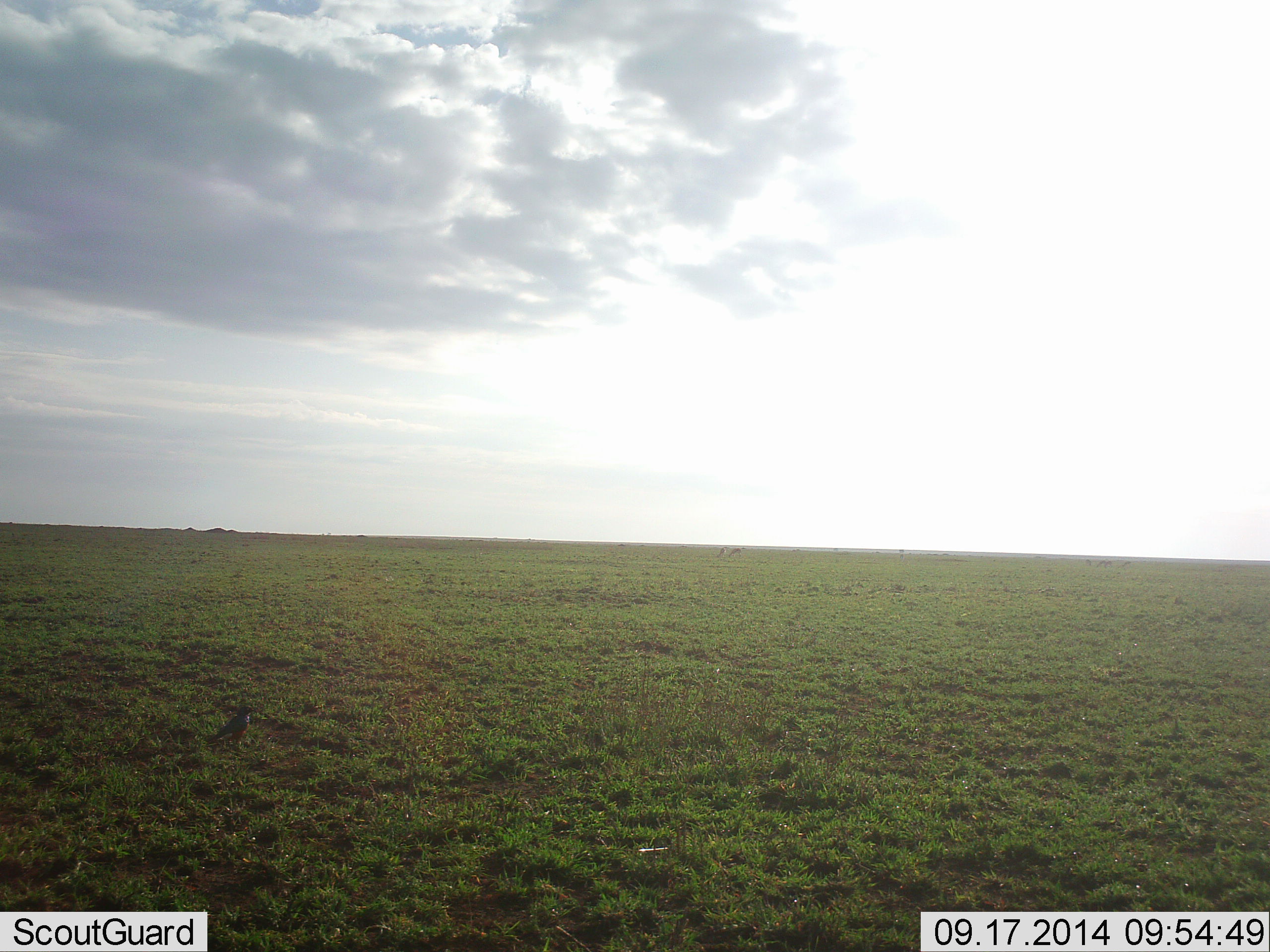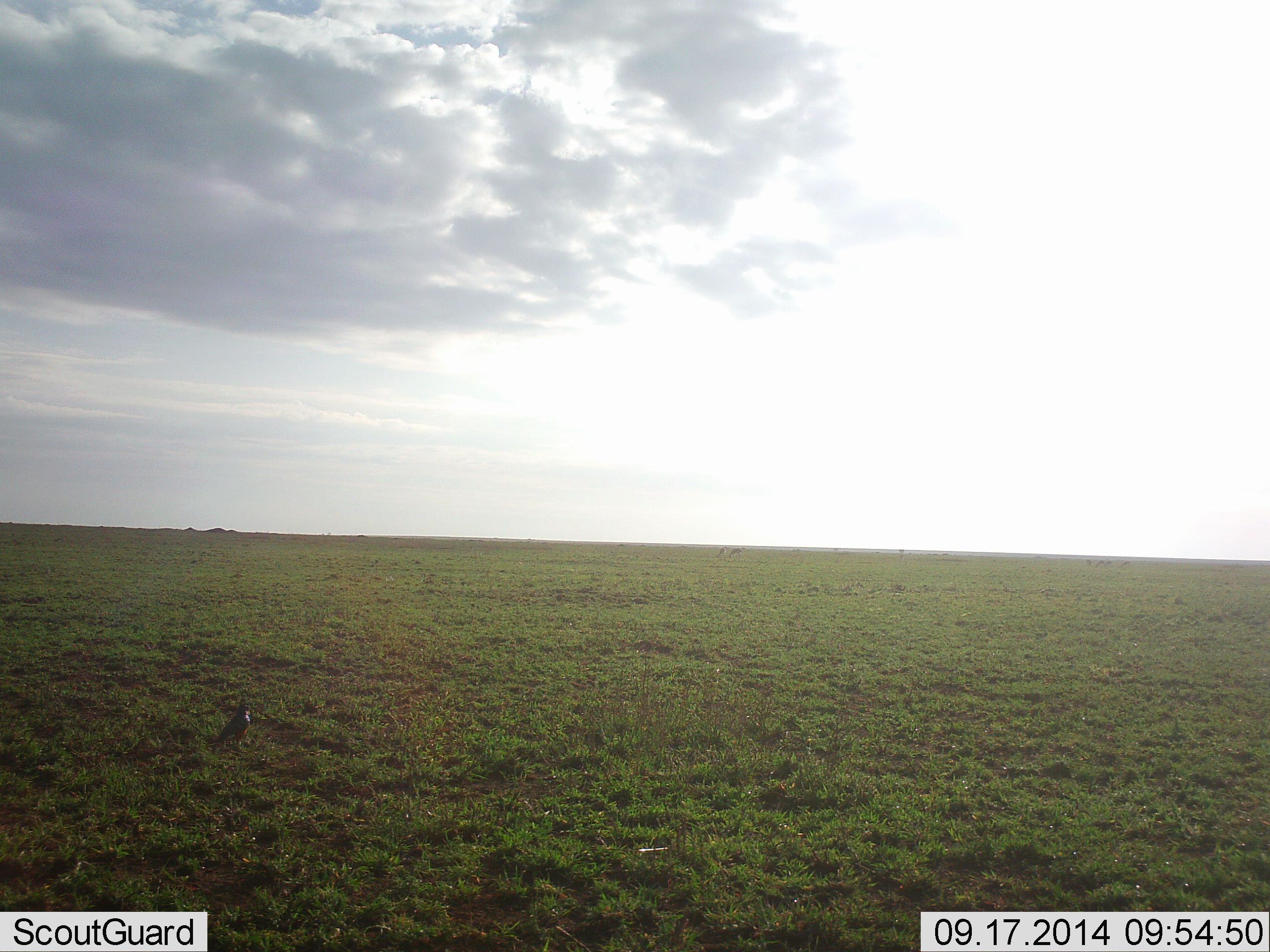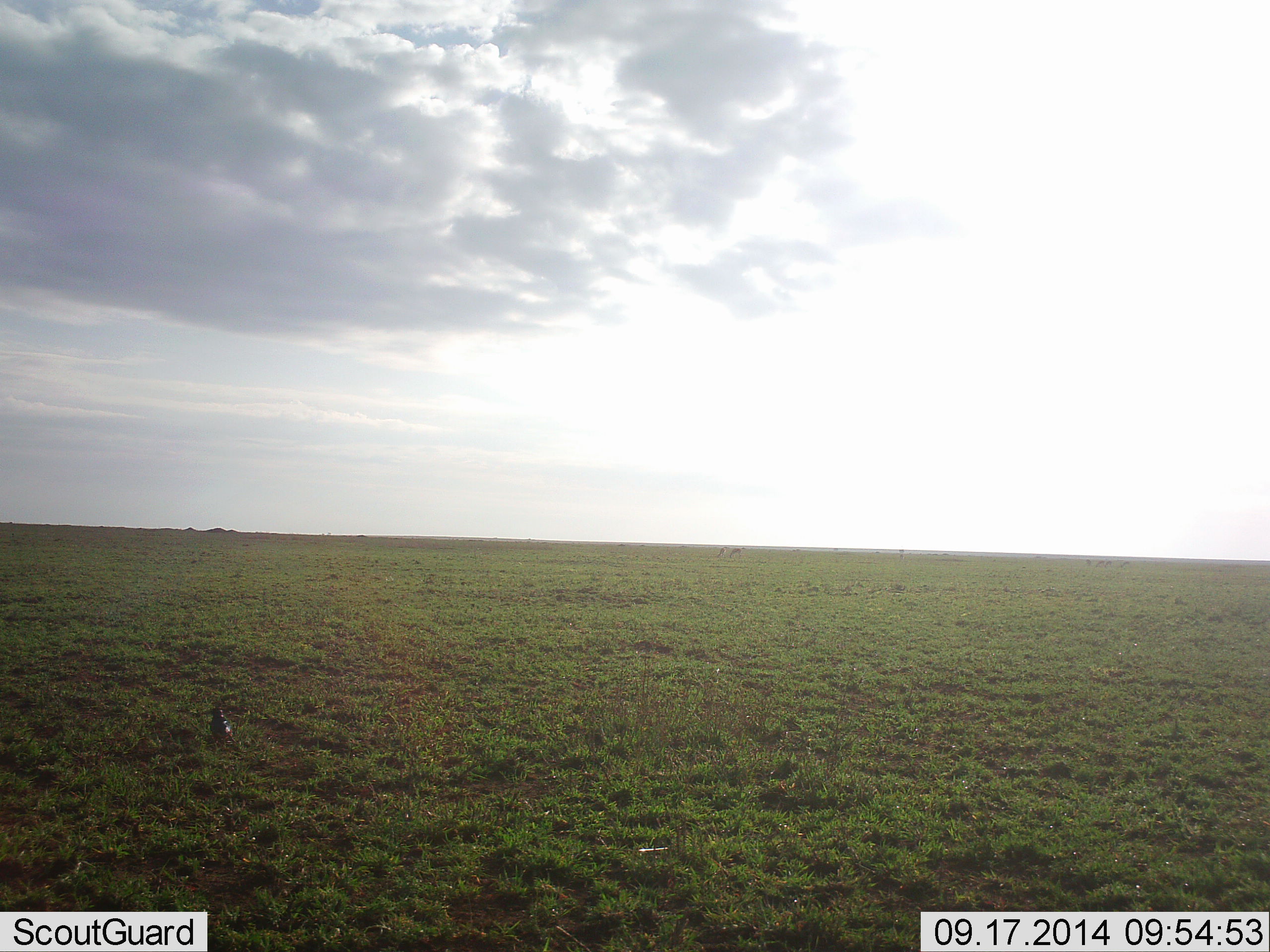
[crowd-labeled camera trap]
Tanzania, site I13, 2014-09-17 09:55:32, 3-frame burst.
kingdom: Animalia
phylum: Chordata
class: Aves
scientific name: Aves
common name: bird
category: otherbird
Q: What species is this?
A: Otherbird (bird) (Aves).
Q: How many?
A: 1.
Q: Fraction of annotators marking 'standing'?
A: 70%.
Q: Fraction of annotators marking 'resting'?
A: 10%.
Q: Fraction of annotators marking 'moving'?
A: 20%.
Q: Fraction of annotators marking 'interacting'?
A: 0%.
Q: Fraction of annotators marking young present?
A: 0%.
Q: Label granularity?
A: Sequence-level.